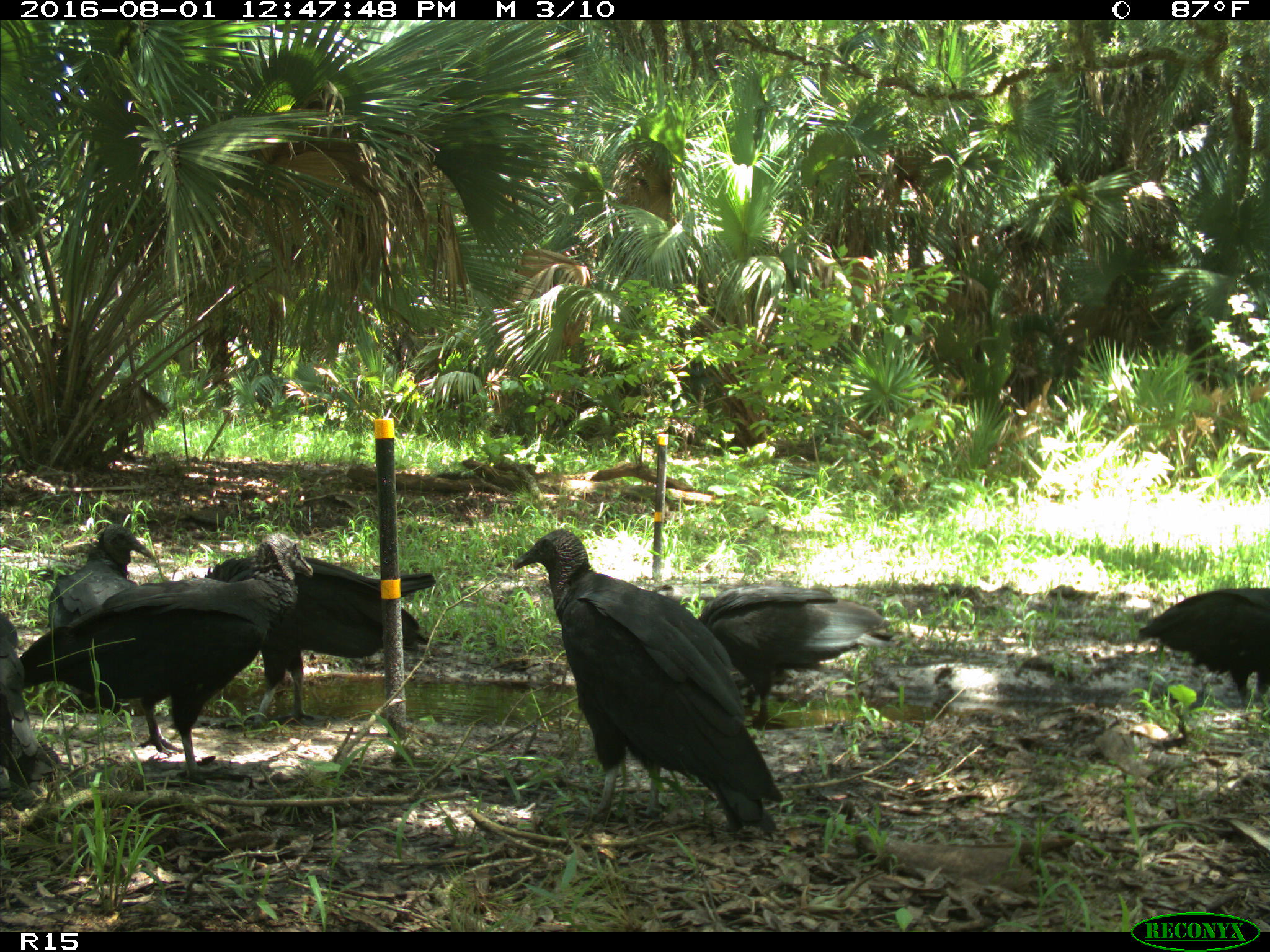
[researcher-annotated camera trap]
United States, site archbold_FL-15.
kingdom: Animalia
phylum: Chordata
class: Aves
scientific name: Aves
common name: birds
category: unidentified bird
Unidentified bird (birds) (Aves).